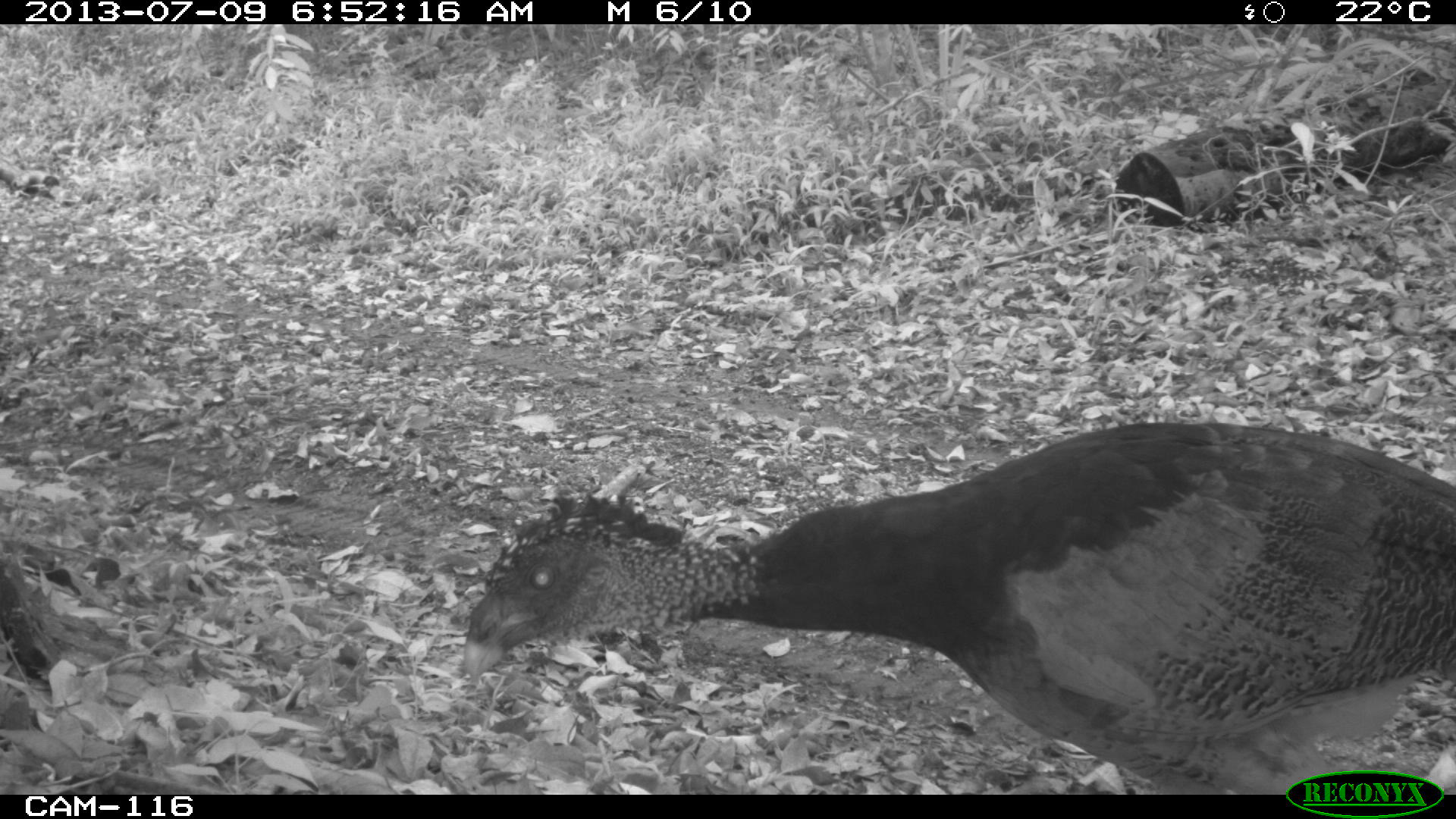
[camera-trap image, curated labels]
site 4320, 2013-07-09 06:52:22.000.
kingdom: Animalia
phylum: Chordata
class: Aves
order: Galliformes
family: Cracidae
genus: Crax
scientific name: Crax rubra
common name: great curassow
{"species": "Crax rubra (great curassow)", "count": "1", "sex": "female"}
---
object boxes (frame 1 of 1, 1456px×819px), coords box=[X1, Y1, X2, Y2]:
crax rubra: box=[459, 419, 1456, 795]